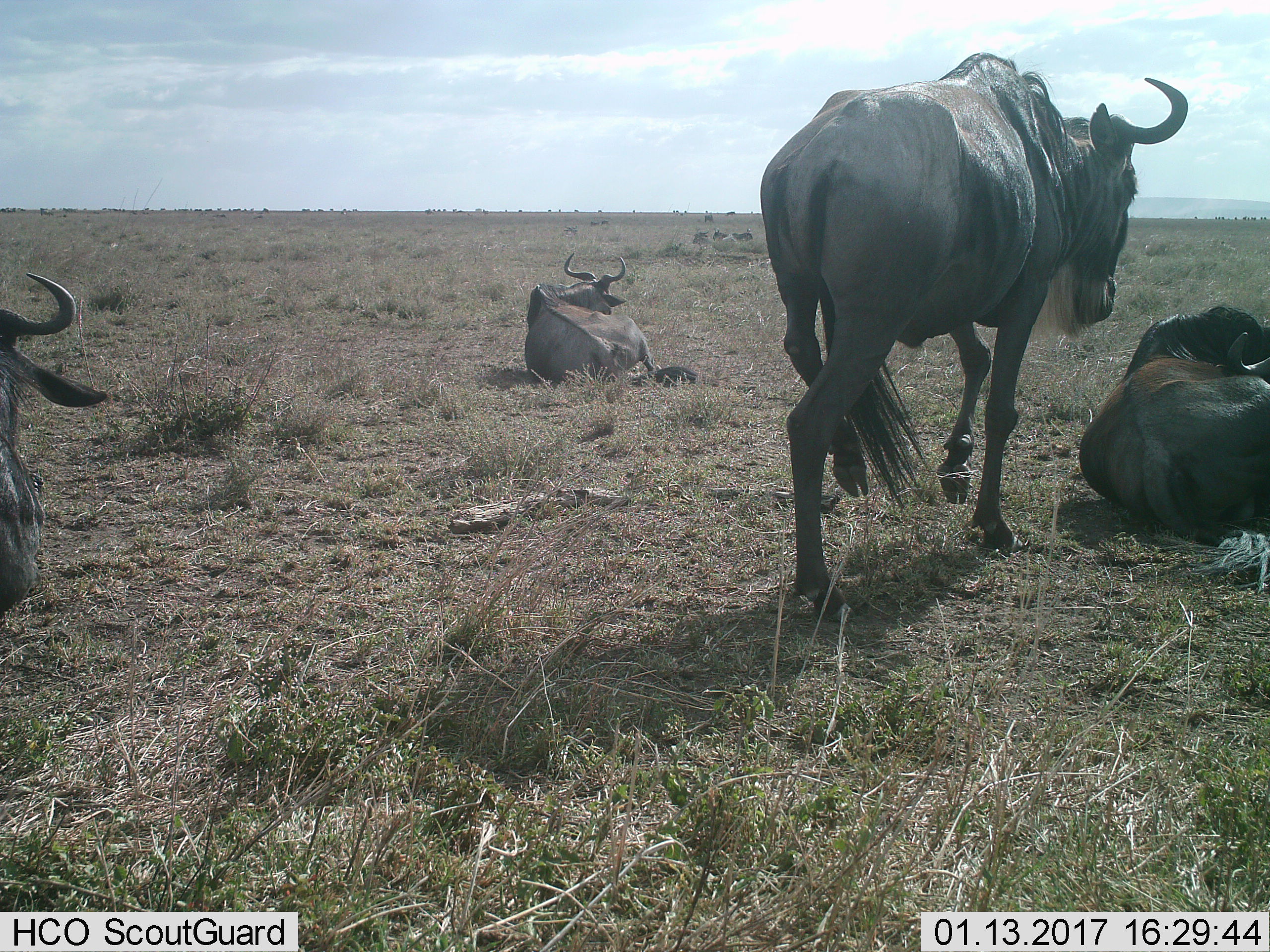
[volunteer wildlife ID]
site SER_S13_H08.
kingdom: Animalia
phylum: Chordata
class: Mammalia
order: Artiodactyla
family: Bovidae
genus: Connochaetes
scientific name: Connochaetes taurinus taurinus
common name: blue wildebeest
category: wildebeestblue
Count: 5.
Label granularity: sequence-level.